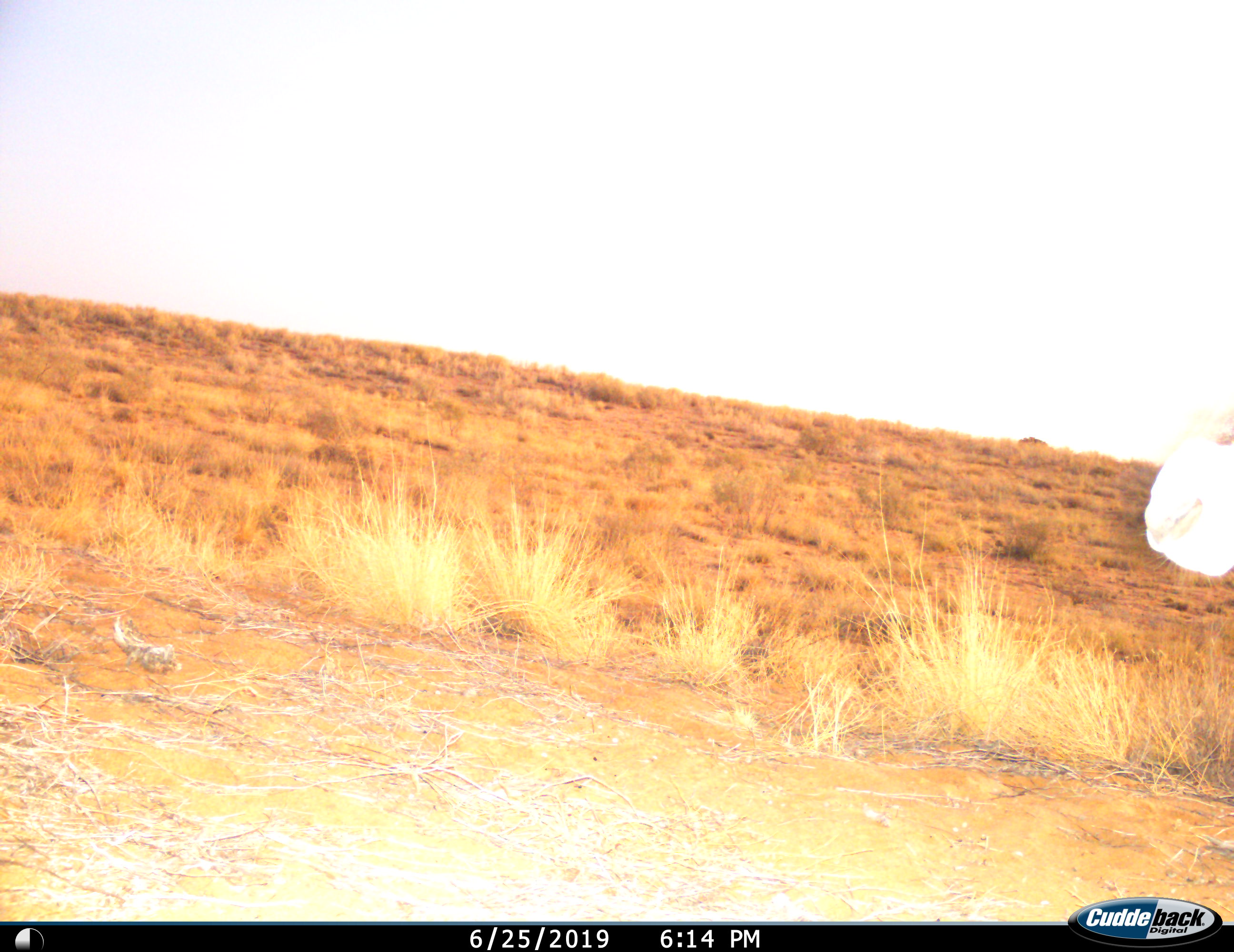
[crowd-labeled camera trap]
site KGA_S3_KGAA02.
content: unidentified animal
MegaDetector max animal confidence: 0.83